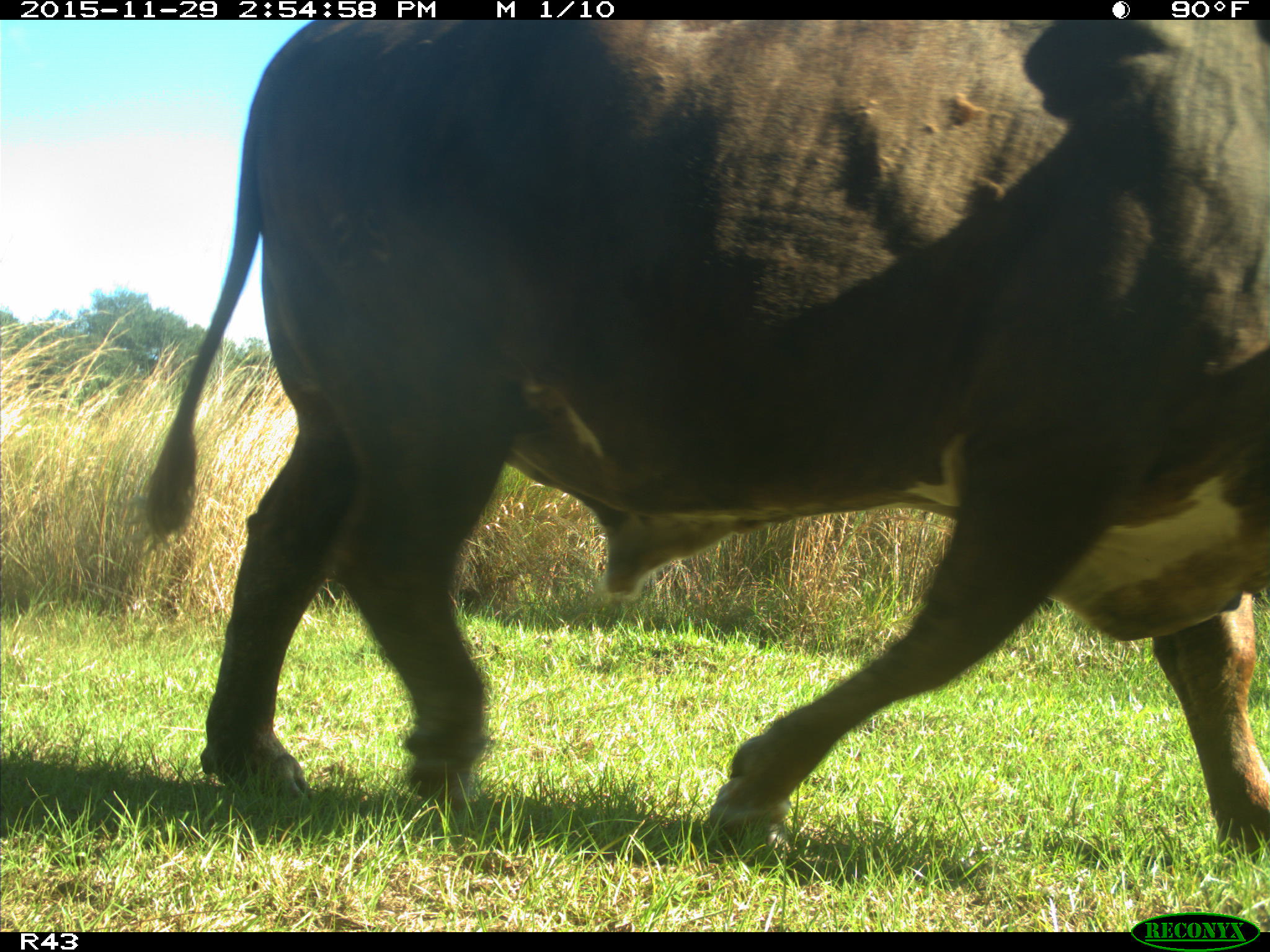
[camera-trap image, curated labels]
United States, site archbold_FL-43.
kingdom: Animalia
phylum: Chordata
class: Mammalia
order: Artiodactyla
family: Bovidae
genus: Bos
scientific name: Bos taurus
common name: domestic cow